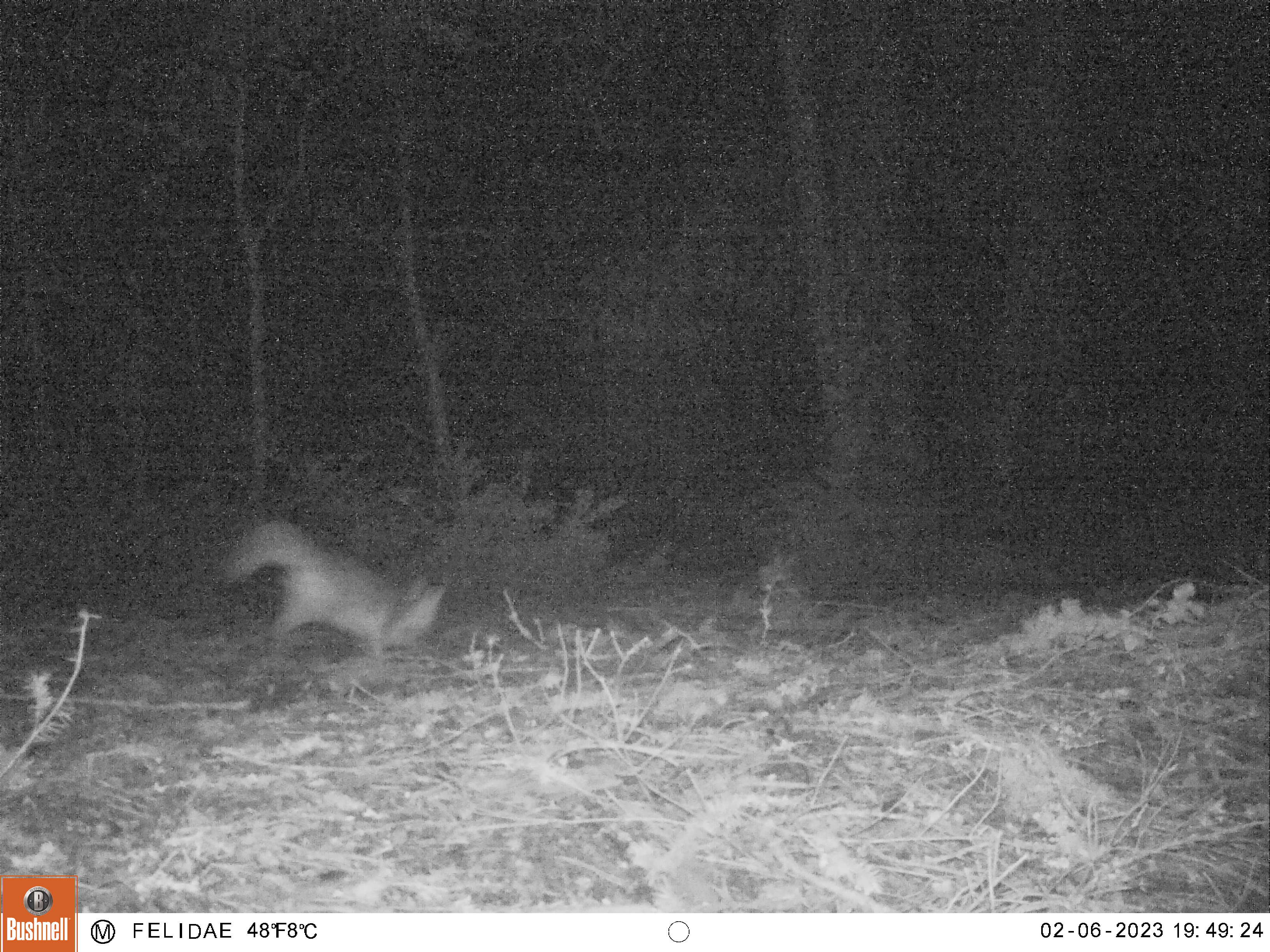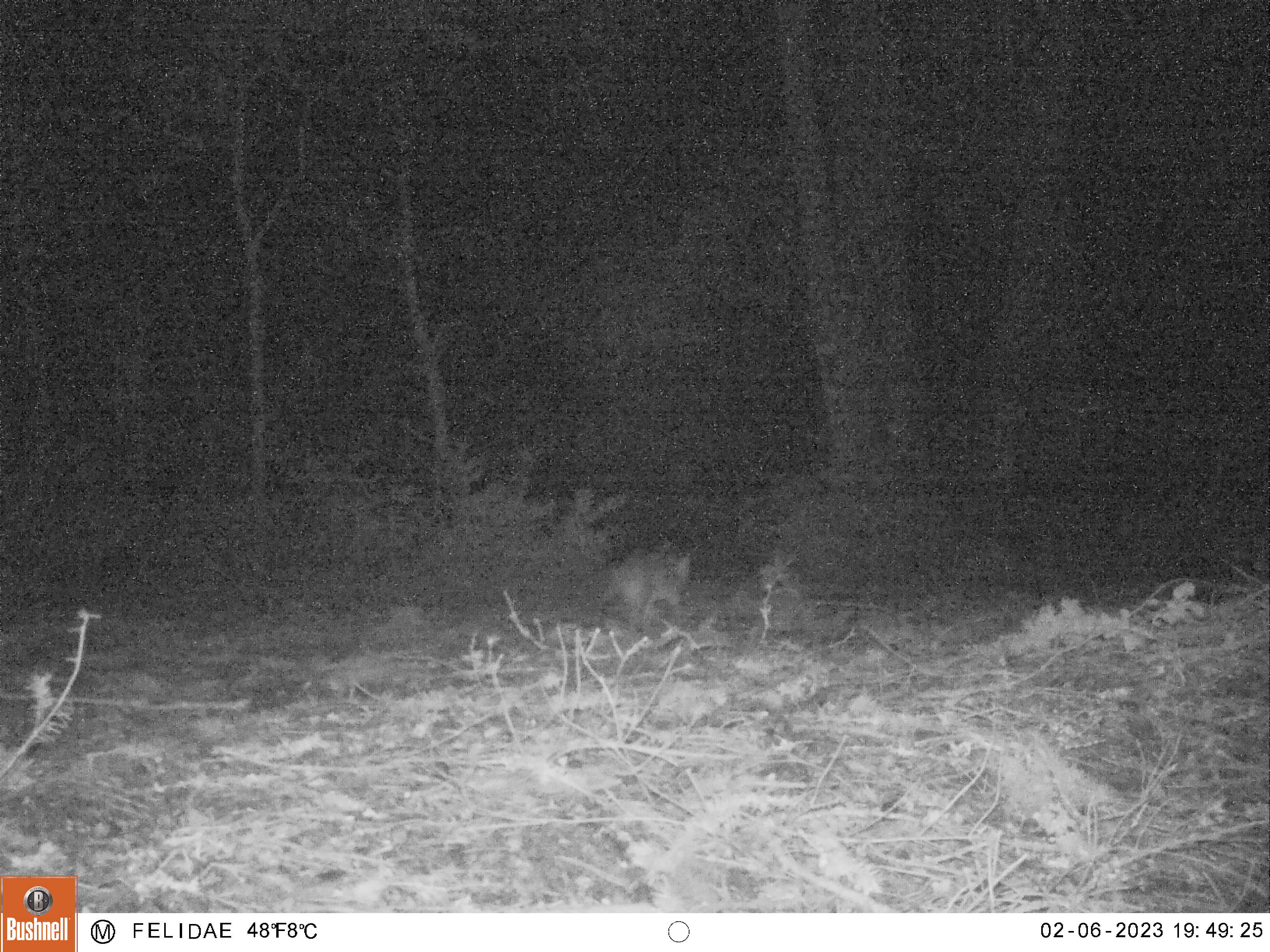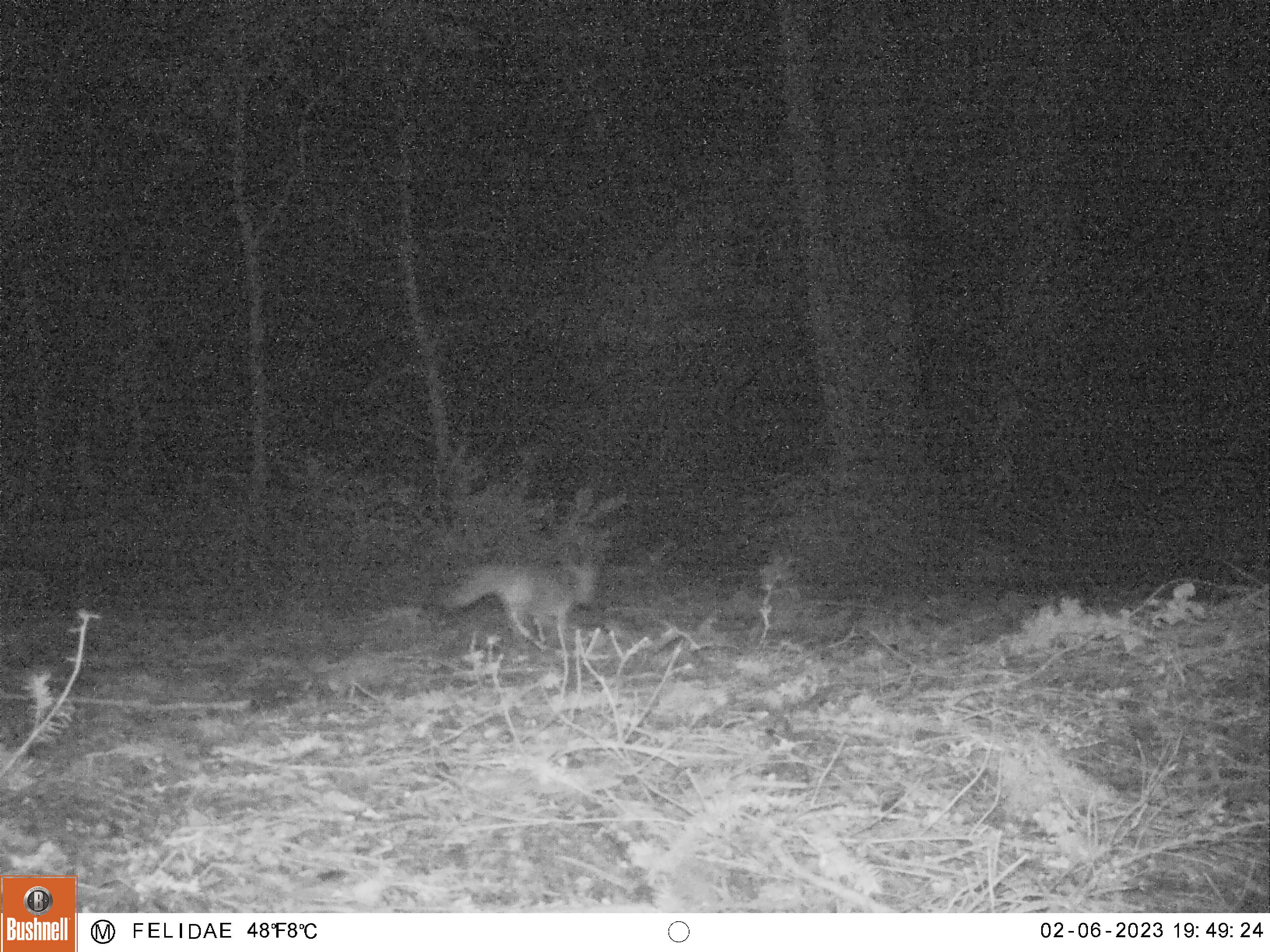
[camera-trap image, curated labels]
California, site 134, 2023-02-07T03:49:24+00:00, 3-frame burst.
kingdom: Animalia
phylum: Chordata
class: Mammalia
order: Carnivora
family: Canidae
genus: Urocyon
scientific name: Urocyon cinereoargenteus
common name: gray fox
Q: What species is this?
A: Gray fox (Urocyon cinereoargenteus).